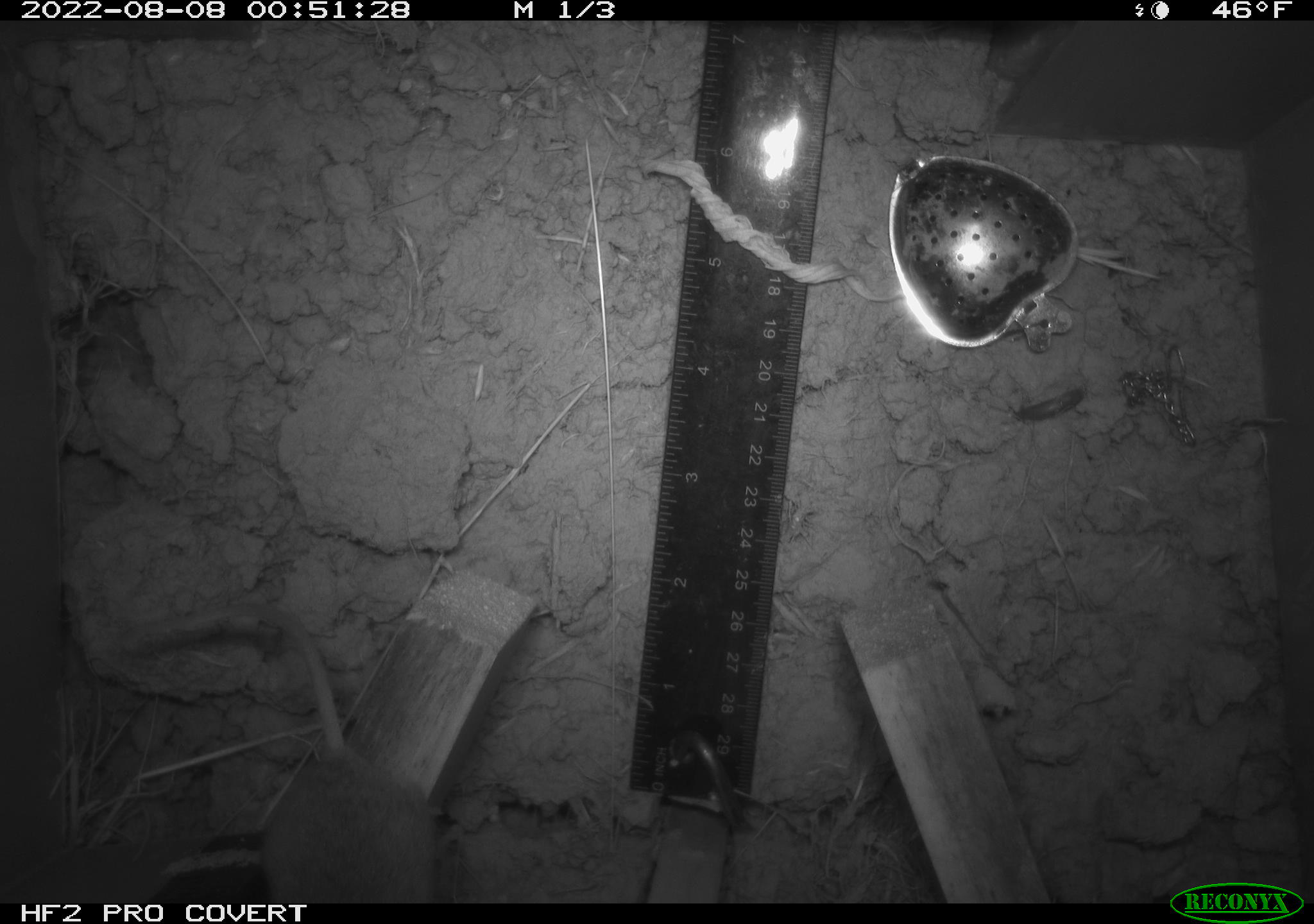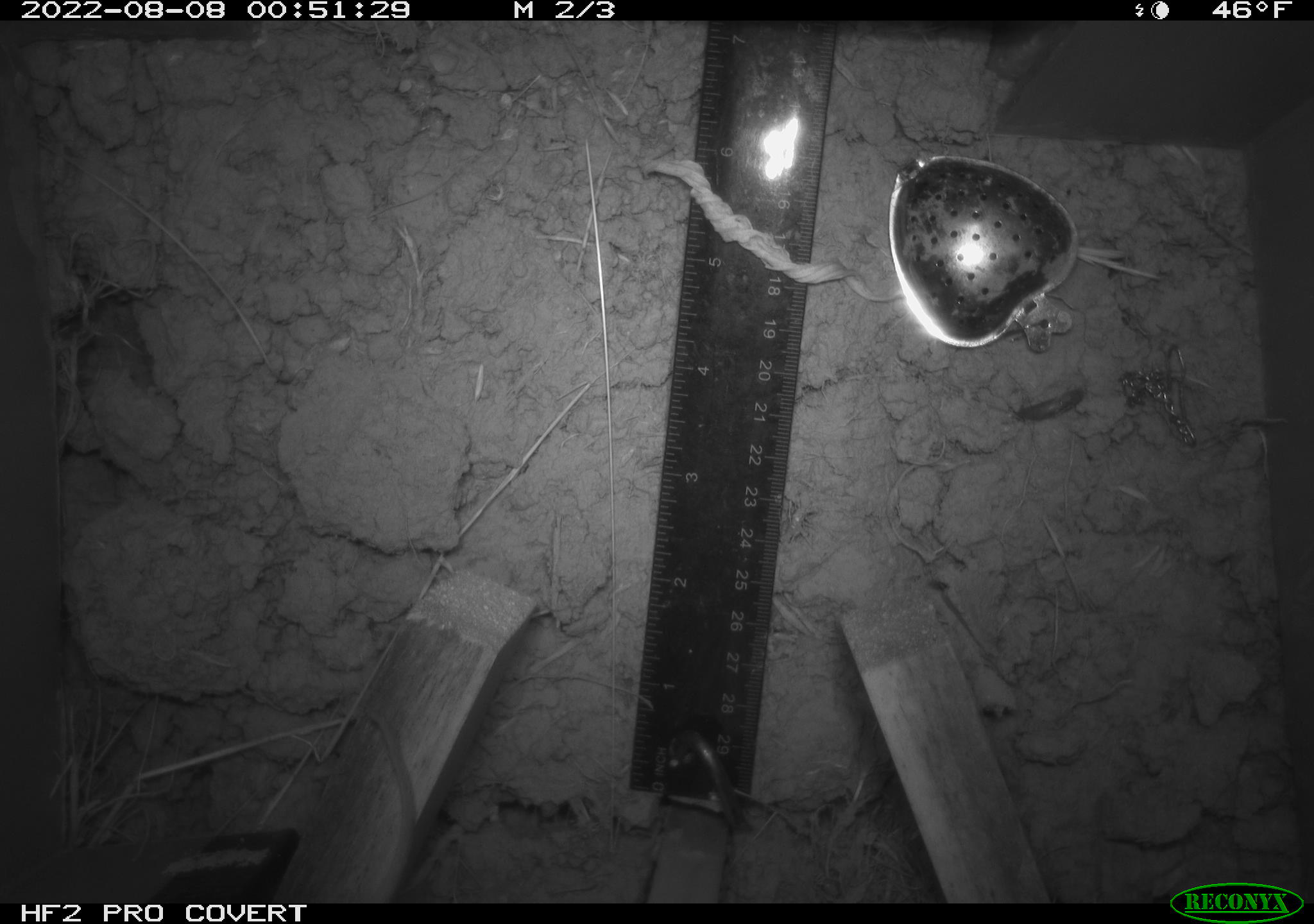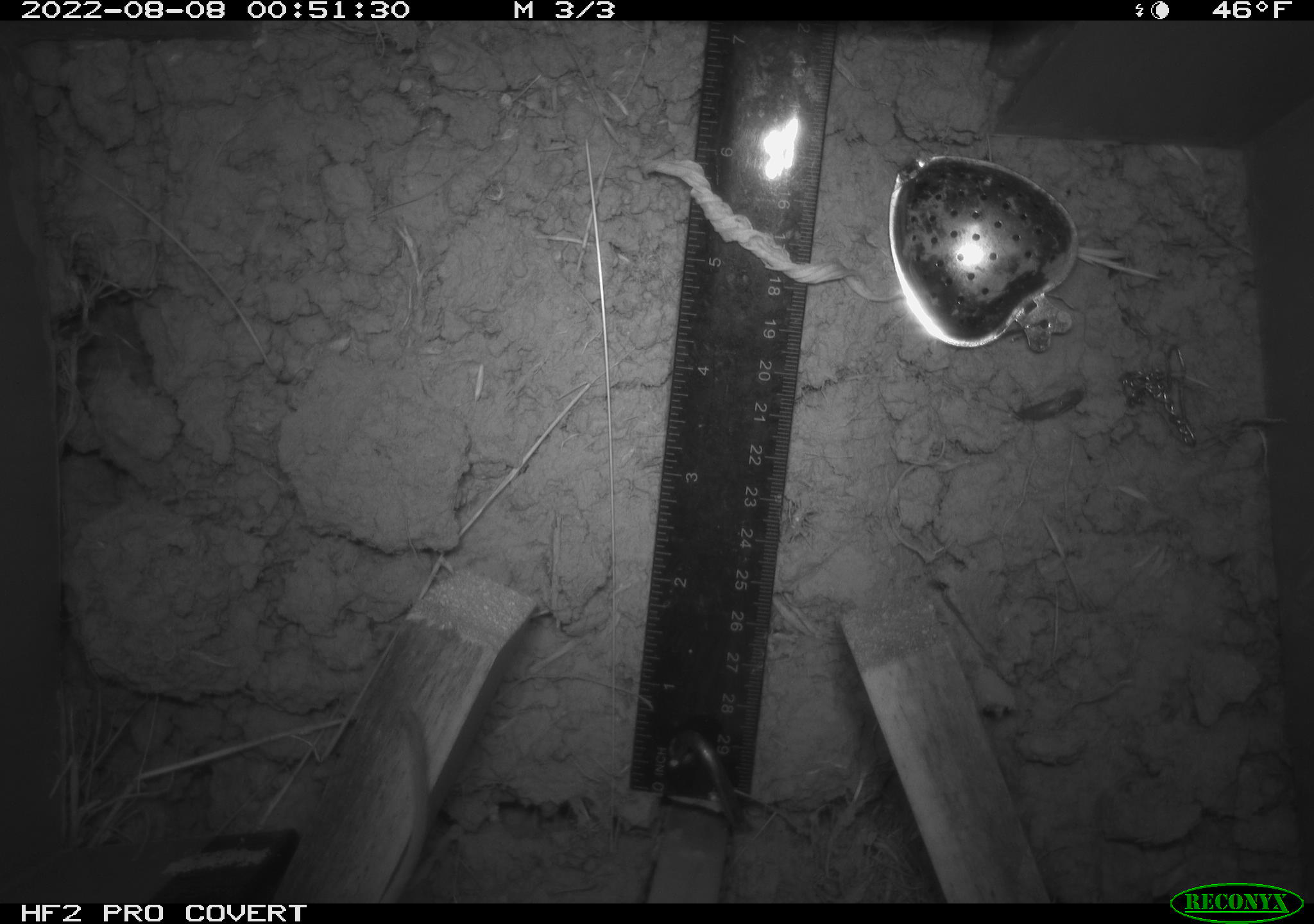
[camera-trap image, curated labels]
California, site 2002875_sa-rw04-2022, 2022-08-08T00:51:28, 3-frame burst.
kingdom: Animalia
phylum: Chordata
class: Mammalia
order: Rodentia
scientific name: Rodentia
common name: mouse species